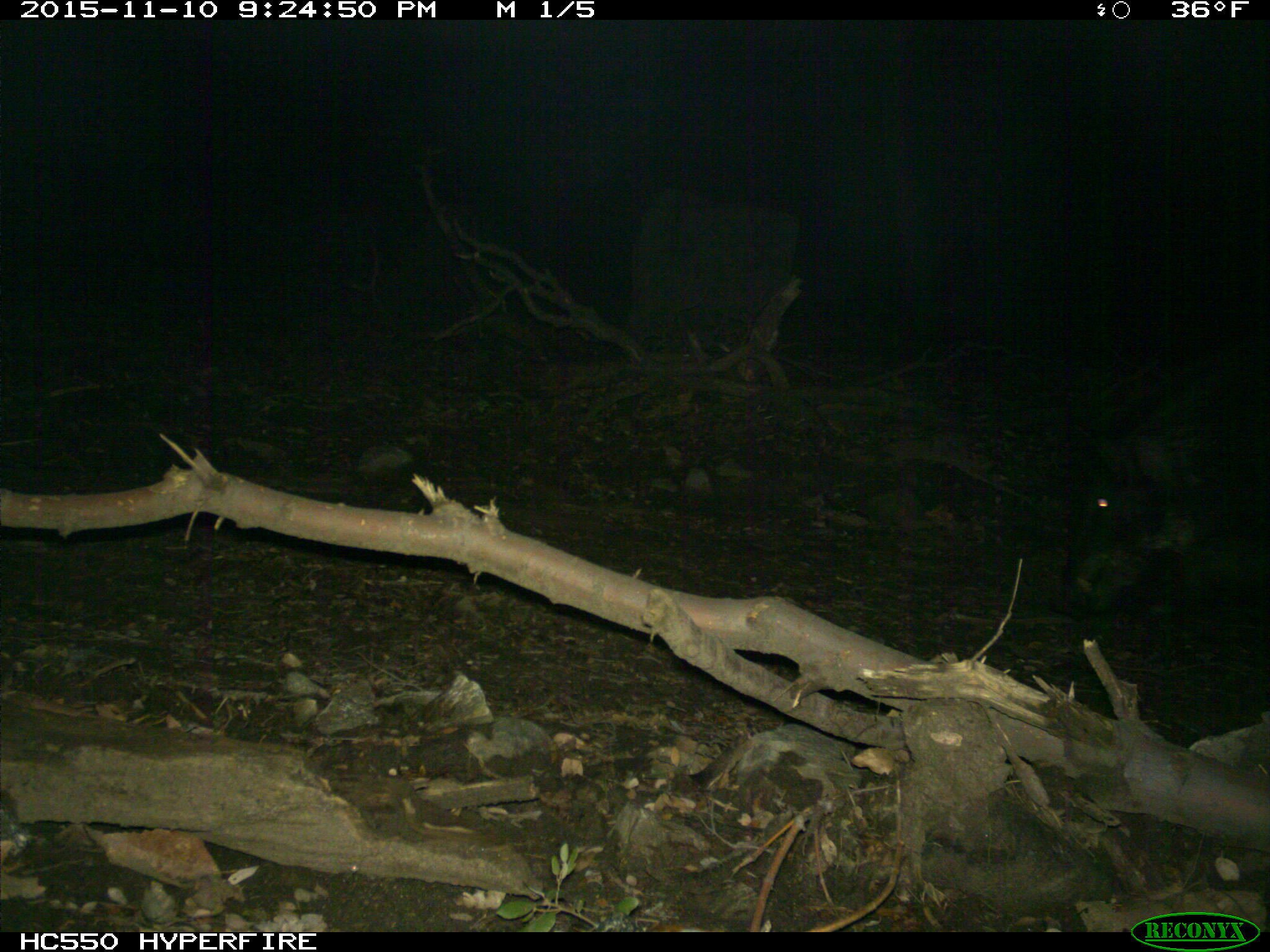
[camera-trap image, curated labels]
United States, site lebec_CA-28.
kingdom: Animalia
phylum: Chordata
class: Mammalia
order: Artiodactyla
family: Suidae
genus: Sus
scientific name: Sus scrofa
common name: wild boar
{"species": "Sus scrofa (wild boar)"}